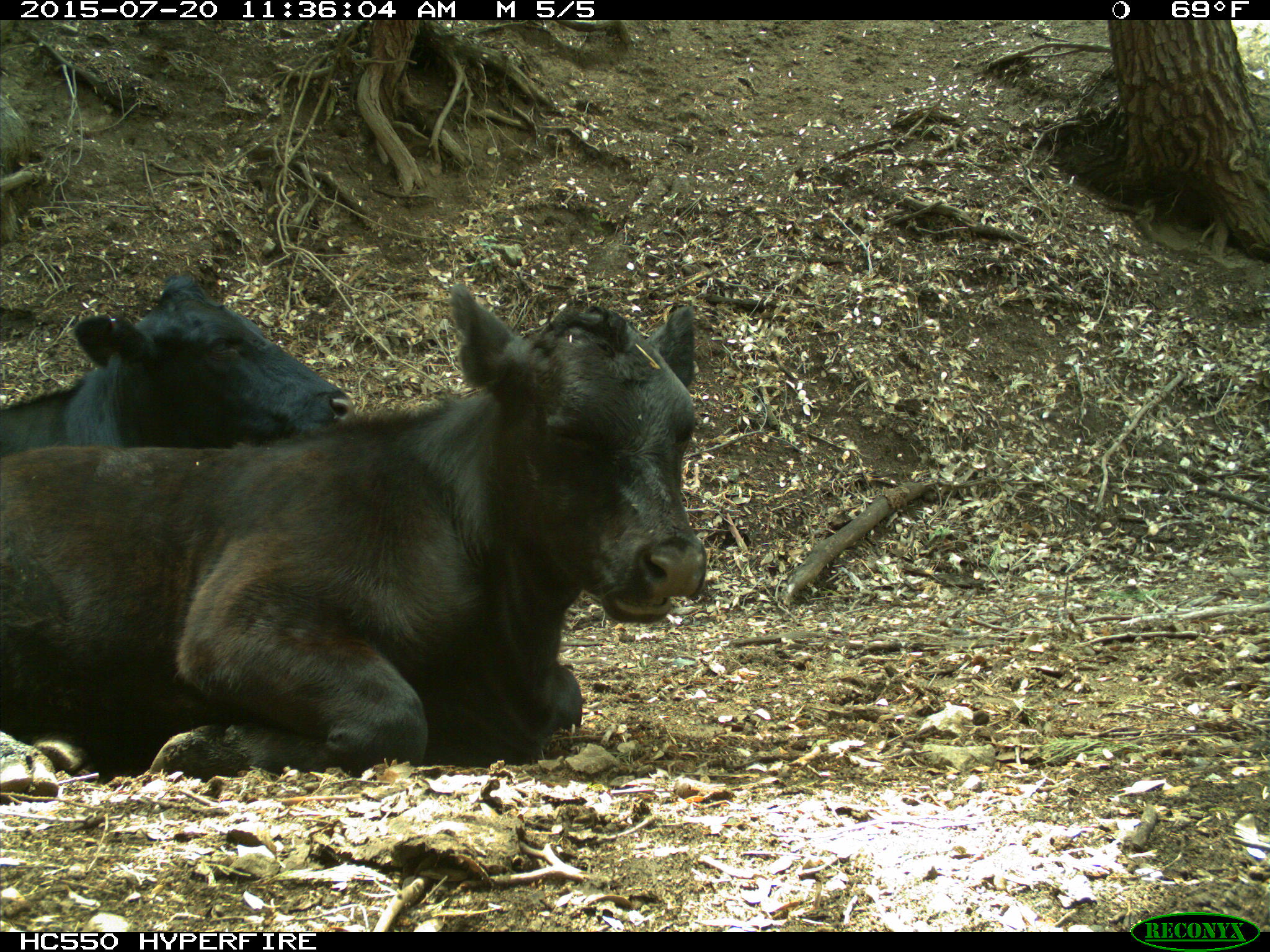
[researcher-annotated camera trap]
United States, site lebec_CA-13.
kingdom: Animalia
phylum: Chordata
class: Mammalia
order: Artiodactyla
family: Bovidae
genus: Bos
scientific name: Bos taurus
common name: domestic cow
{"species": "Bos taurus (domestic cow)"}